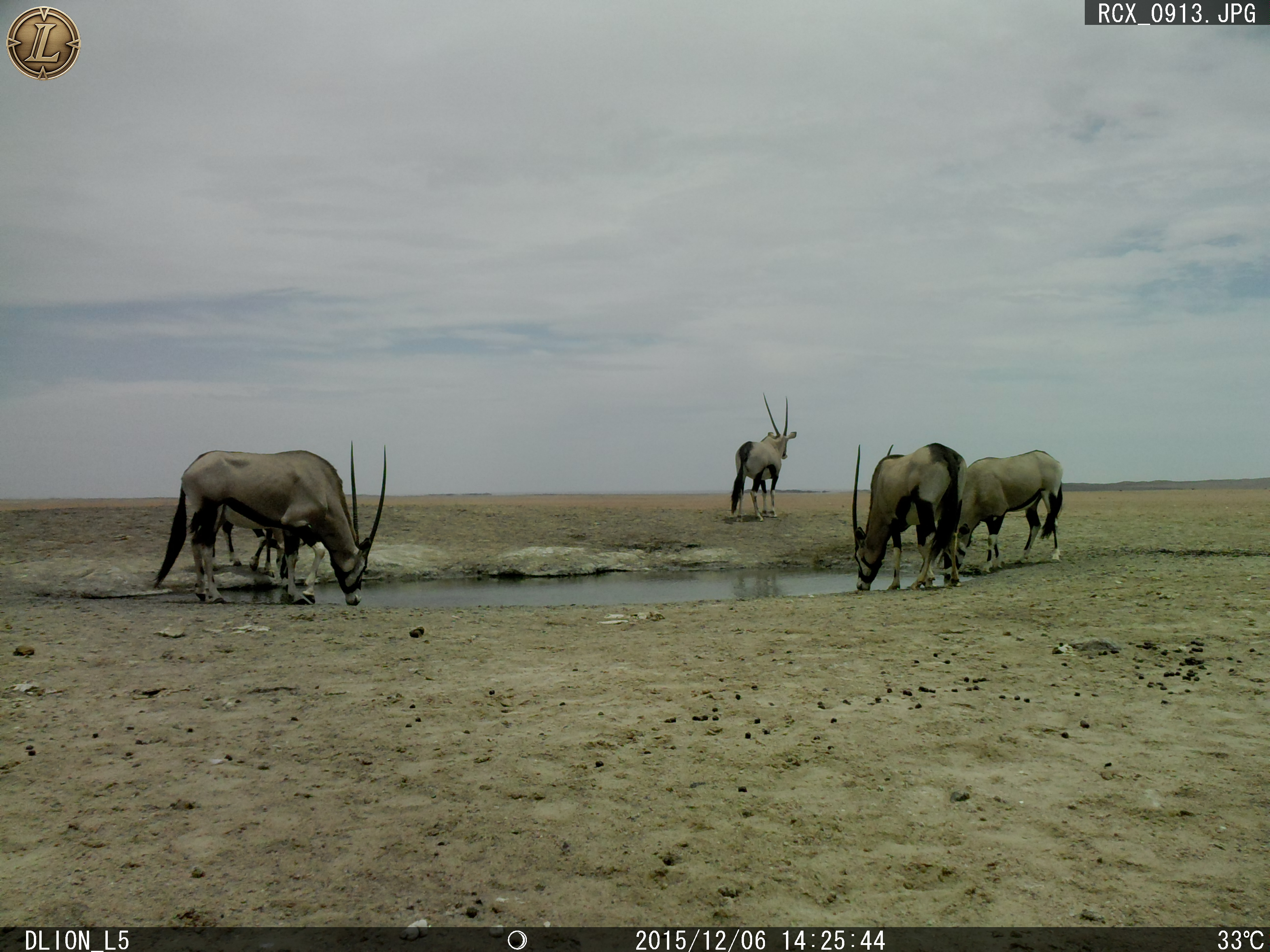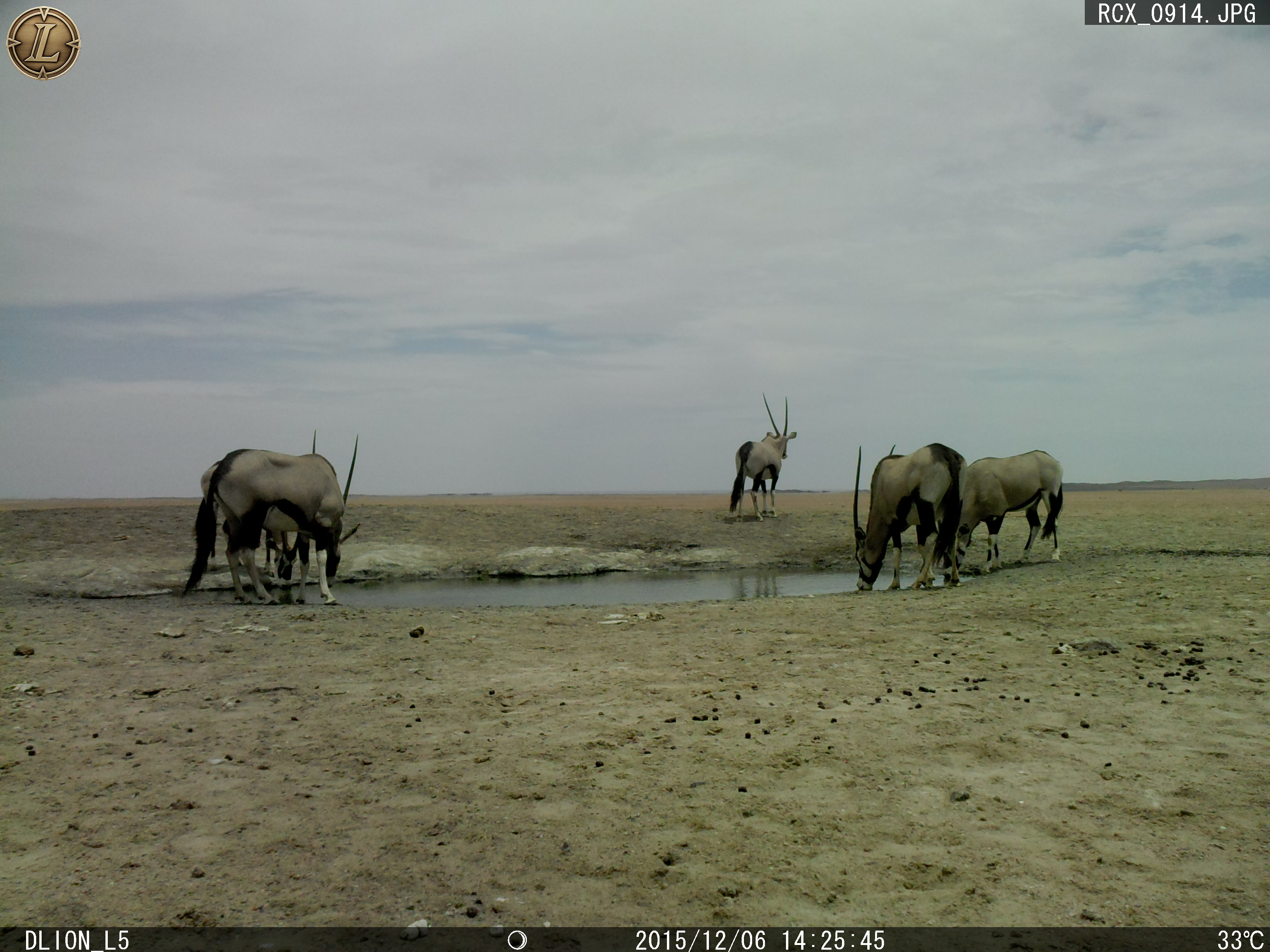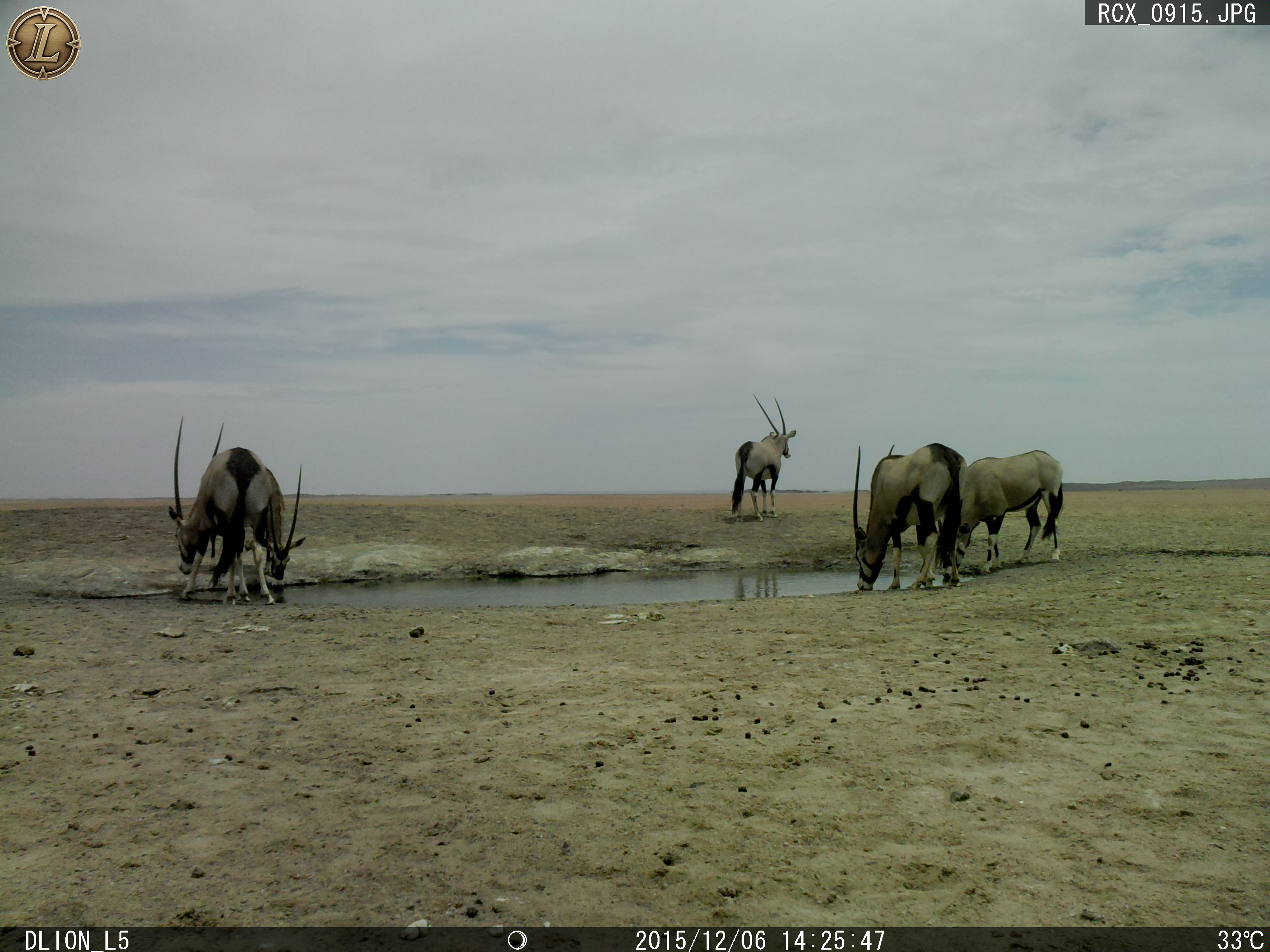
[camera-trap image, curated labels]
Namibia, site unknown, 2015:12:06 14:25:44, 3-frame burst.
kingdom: Animalia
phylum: Chordata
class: Mammalia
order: Artiodactyla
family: Bovidae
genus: Oryx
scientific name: Oryx gazella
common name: gemsbok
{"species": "Oryx gazella (gemsbok)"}